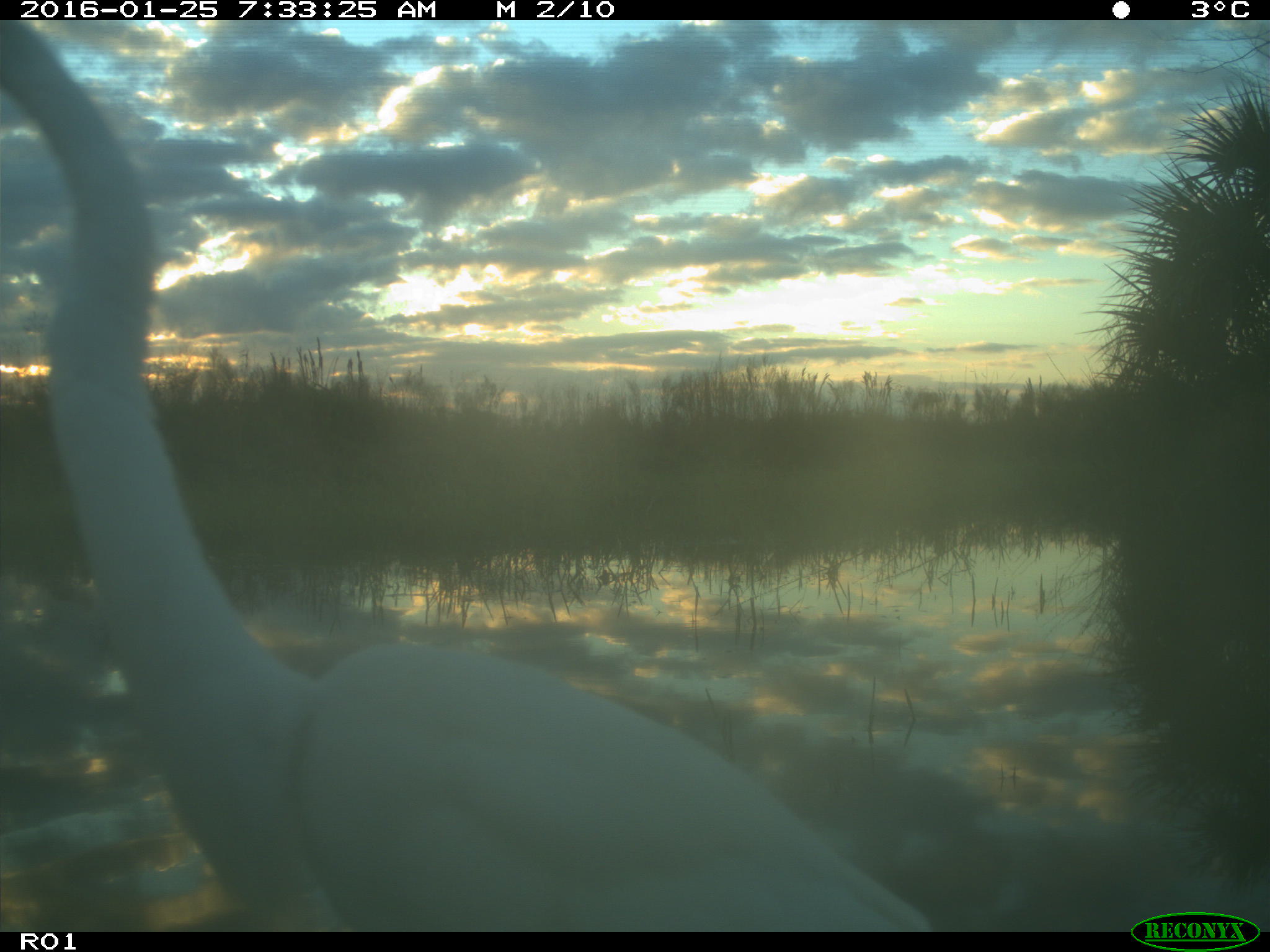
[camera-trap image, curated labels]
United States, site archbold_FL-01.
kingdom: Animalia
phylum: Chordata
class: Aves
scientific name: Aves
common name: birds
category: unidentified bird